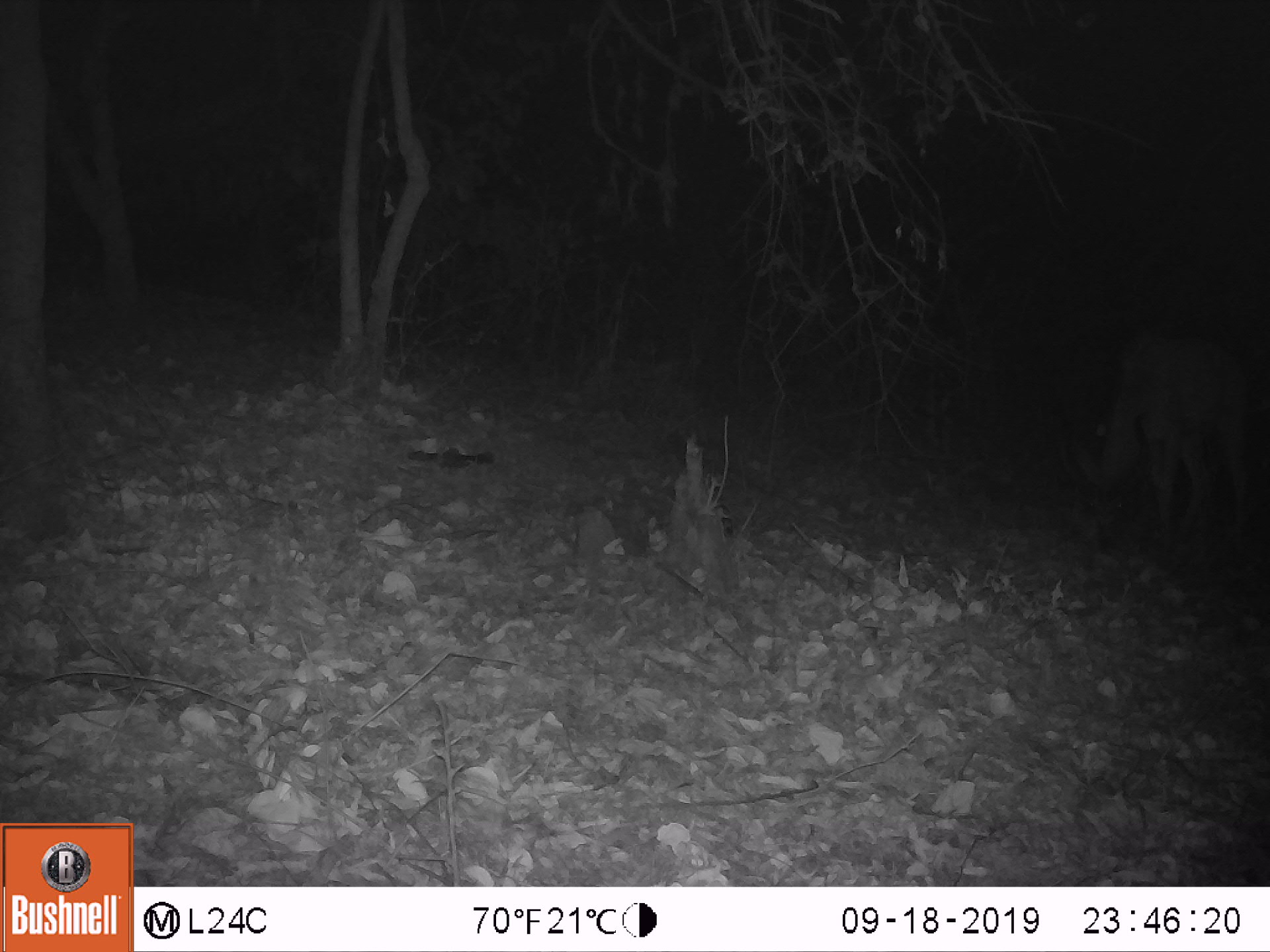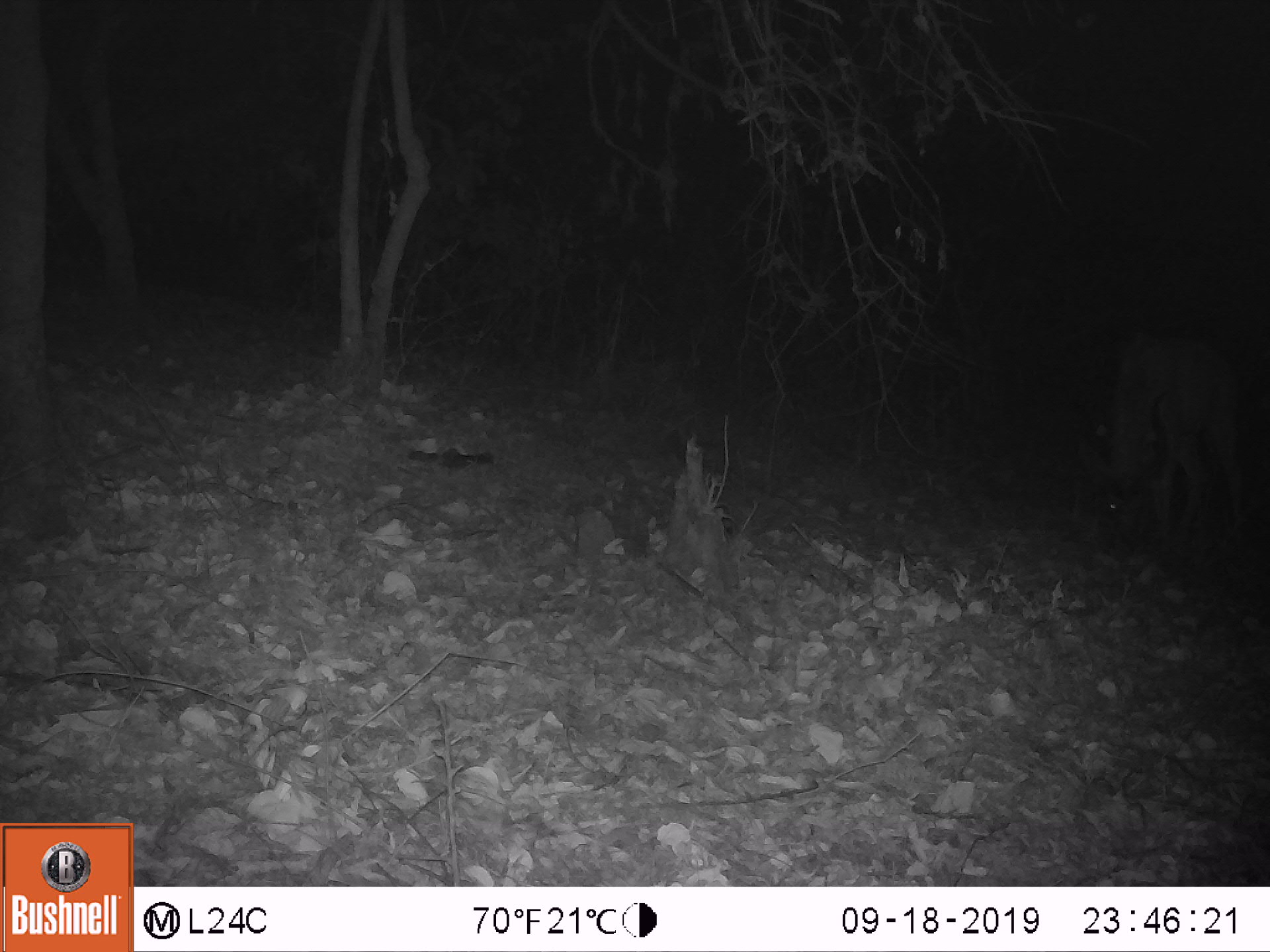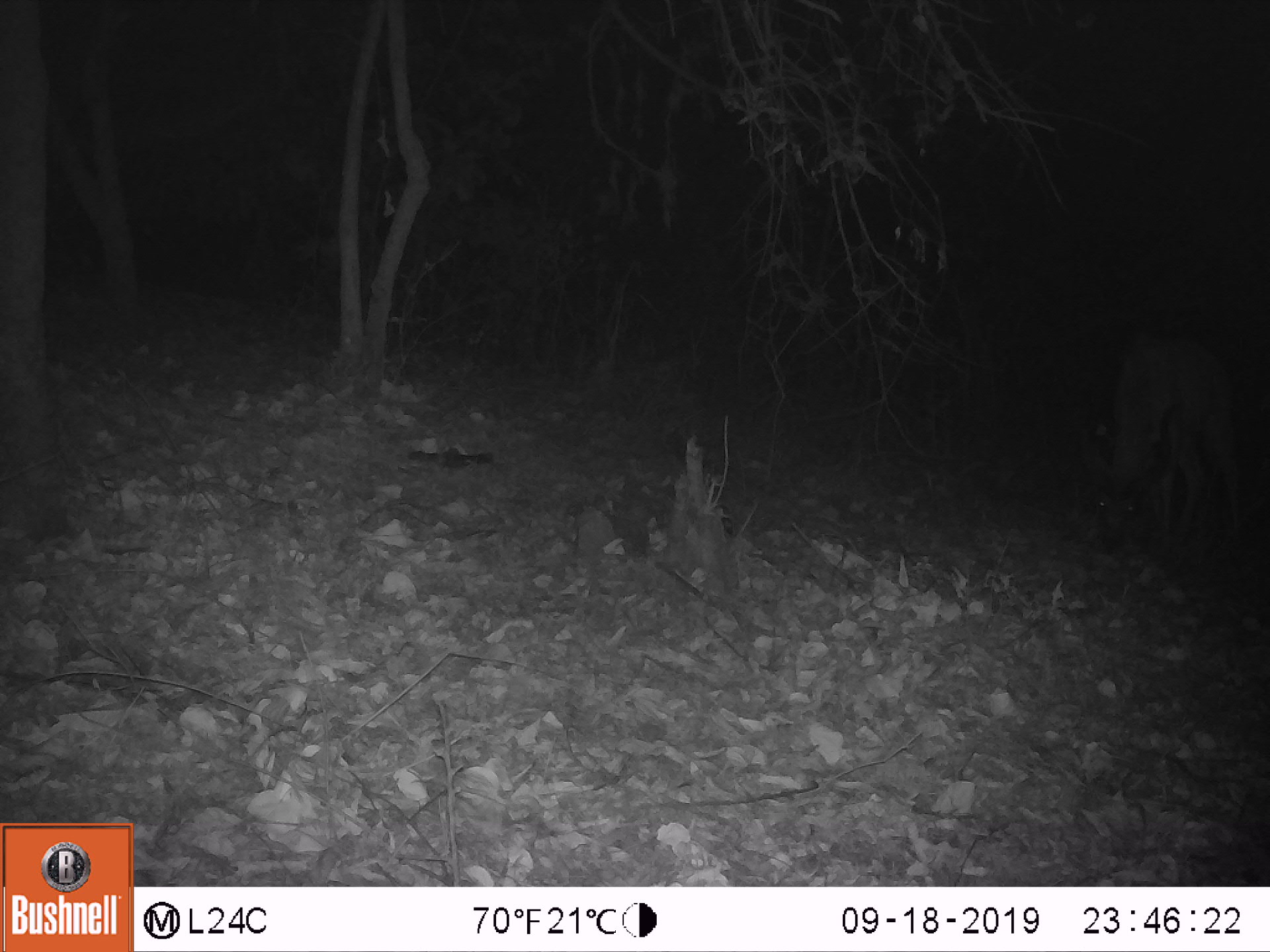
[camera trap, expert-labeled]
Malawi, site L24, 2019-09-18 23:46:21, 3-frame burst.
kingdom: Animalia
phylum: Chordata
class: Mammalia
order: Artiodactyla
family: Bovidae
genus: Tragelaphus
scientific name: Tragelaphus strepsiceros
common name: greater kudu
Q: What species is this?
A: Greater kudu (Tragelaphus strepsiceros).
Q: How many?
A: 1.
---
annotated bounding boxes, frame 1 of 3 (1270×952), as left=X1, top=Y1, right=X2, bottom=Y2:
greater kudu: left=1057, top=315, right=1262, bottom=534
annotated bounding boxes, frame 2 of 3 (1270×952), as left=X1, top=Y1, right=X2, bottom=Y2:
greater kudu: left=1066, top=303, right=1262, bottom=559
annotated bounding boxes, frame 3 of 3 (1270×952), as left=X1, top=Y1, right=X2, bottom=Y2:
greater kudu: left=1079, top=328, right=1255, bottom=562